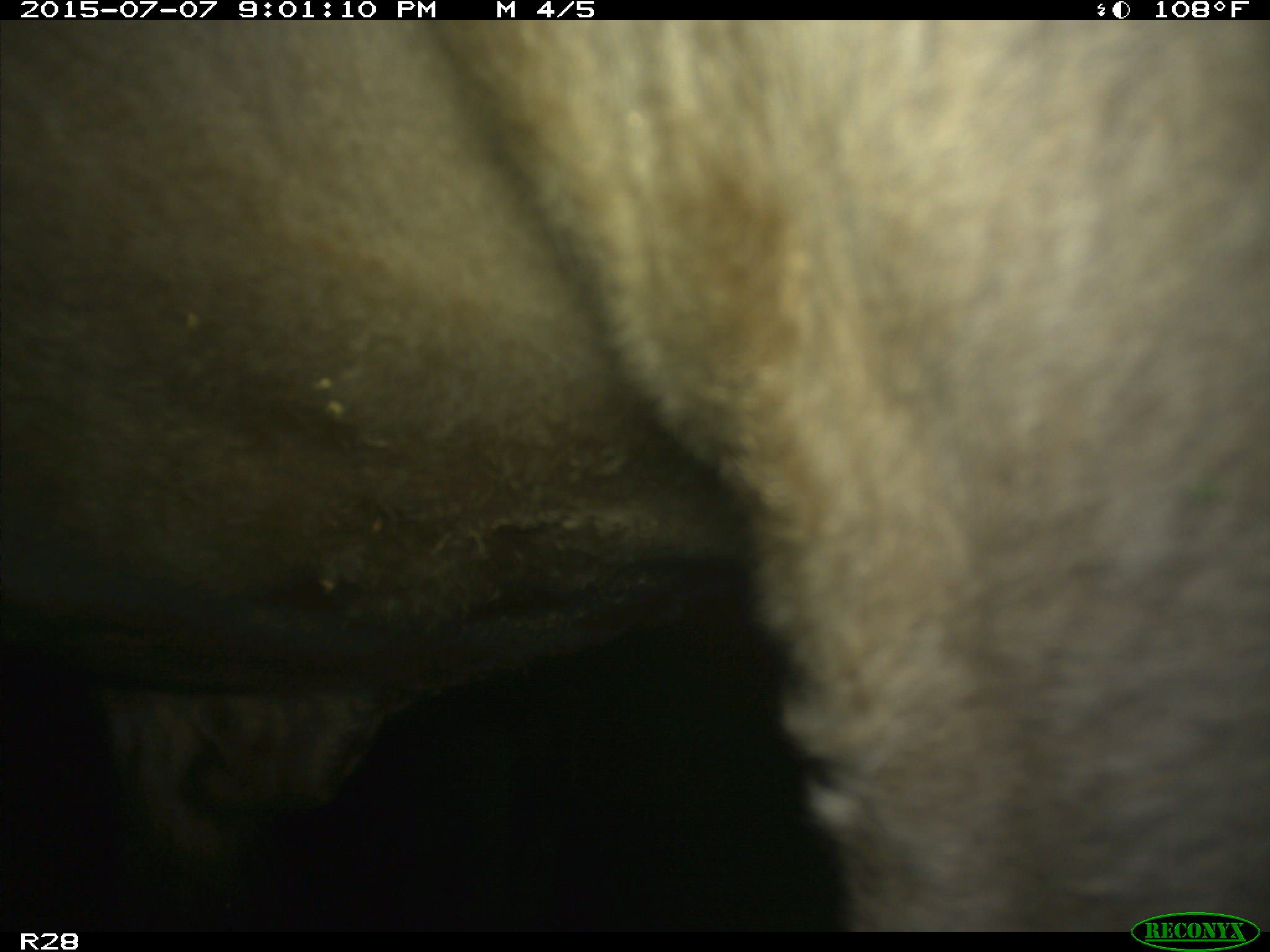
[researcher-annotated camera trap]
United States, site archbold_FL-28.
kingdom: Animalia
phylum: Chordata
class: Mammalia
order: Artiodactyla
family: Bovidae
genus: Bos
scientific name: Bos taurus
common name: domestic cow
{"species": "Bos taurus (domestic cow)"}